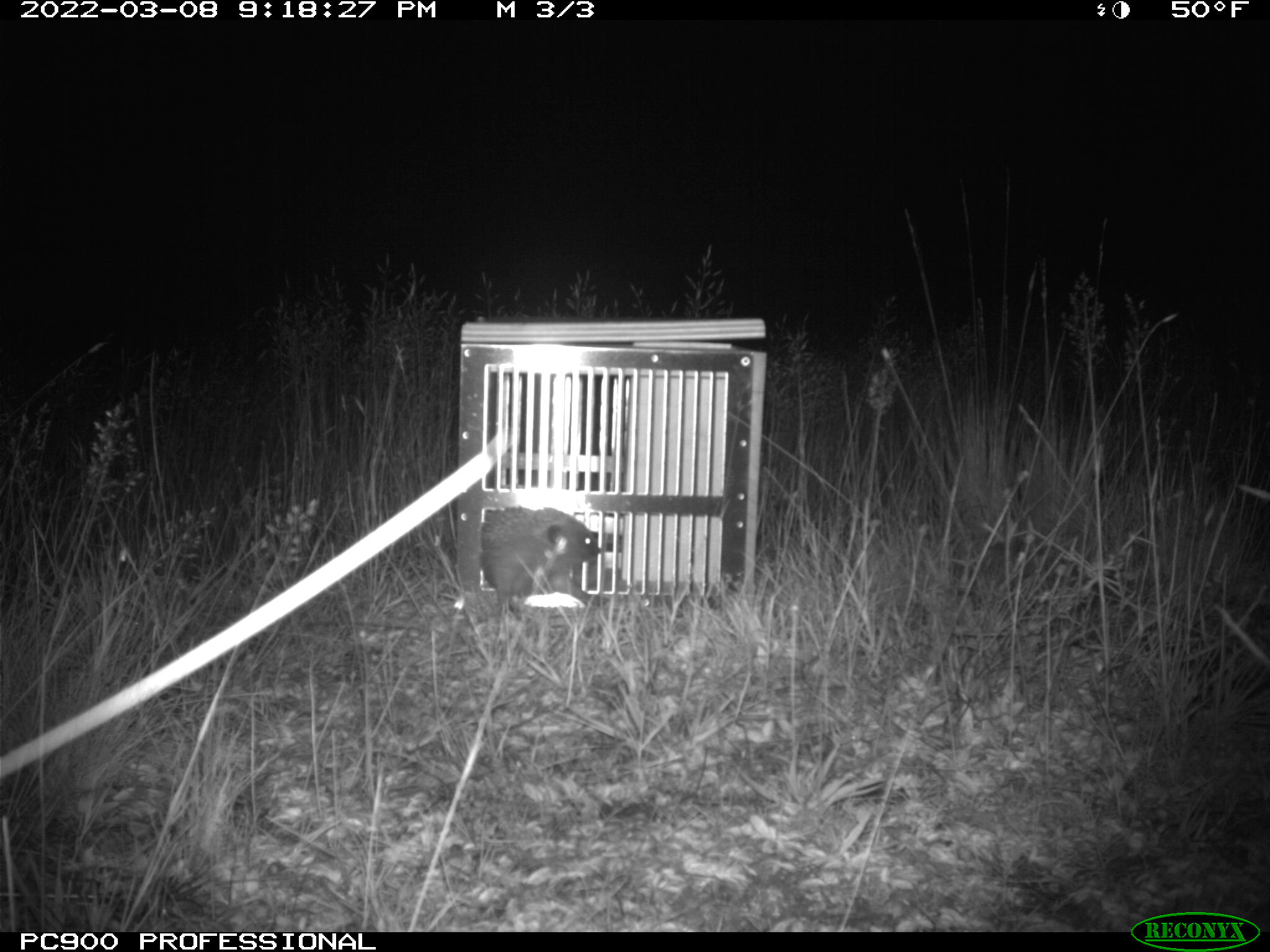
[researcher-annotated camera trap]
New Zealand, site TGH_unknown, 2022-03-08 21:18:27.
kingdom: Animalia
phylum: Chordata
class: Mammalia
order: Eulipotyphla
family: Erinaceidae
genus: Erinaceus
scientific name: Erinaceus europaeus europaeus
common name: european hedgehog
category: hedgehog